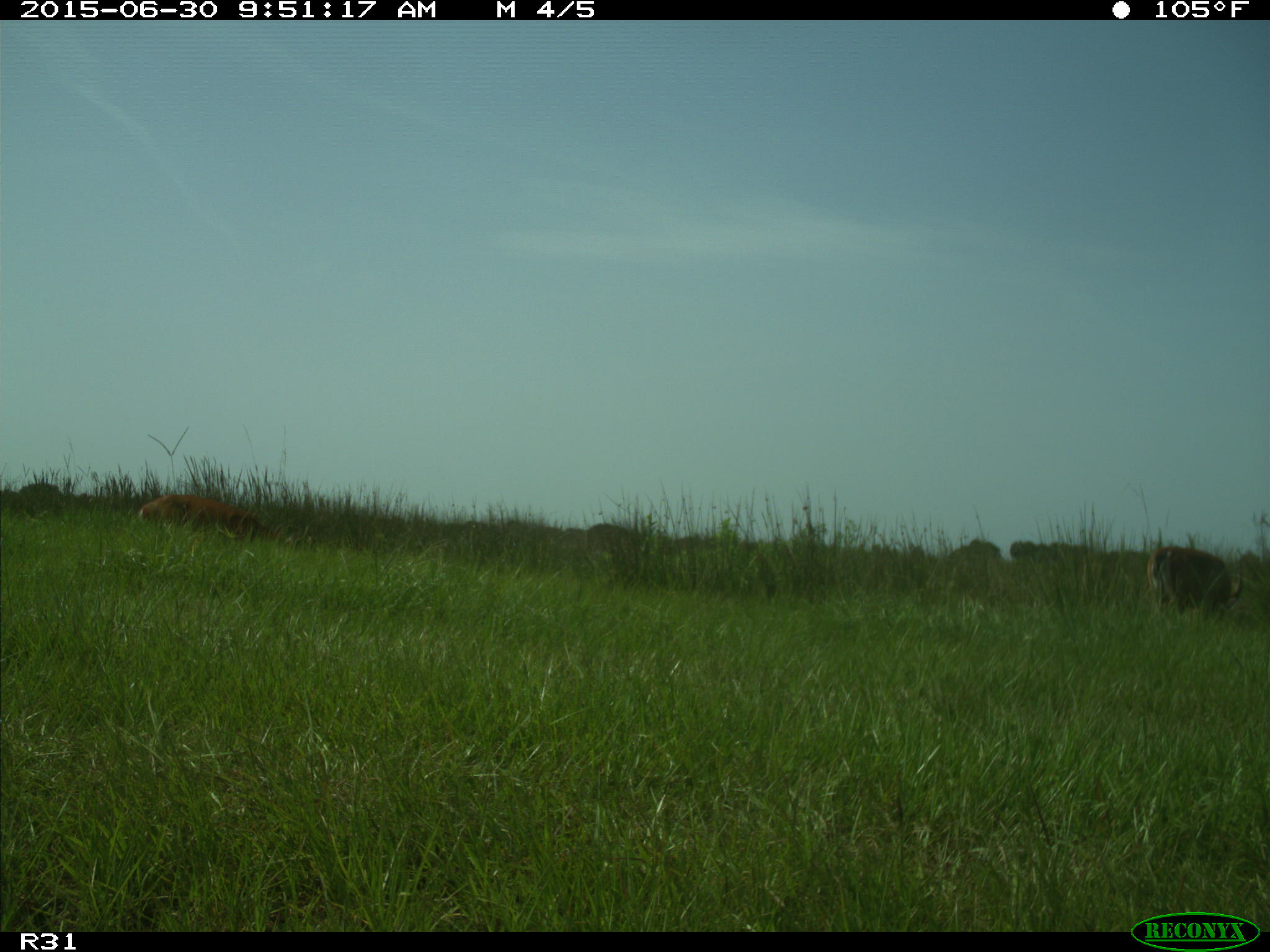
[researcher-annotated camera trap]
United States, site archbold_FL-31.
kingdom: Animalia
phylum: Chordata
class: Mammalia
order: Artiodactyla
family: Cervidae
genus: Odocoileus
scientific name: Odocoileus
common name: deer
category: unidentified deer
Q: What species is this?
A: Unidentified deer (deer) (Odocoileus).